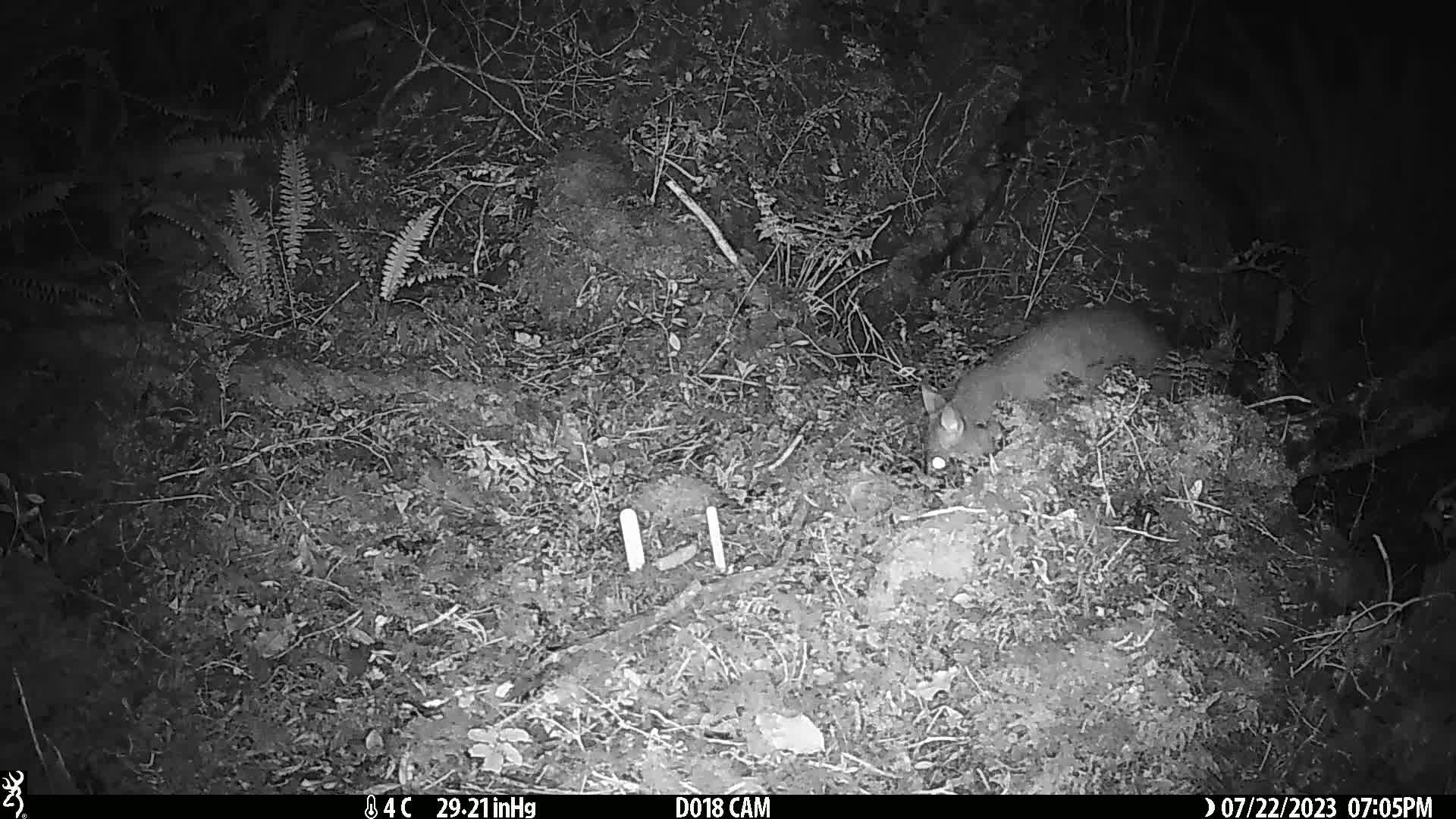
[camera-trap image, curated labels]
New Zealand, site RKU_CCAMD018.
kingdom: Animalia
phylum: Chordata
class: Mammalia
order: Diprotodontia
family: Phalangeridae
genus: Trichosurus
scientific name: Trichosurus vulpecula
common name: common brushtail possum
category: possum